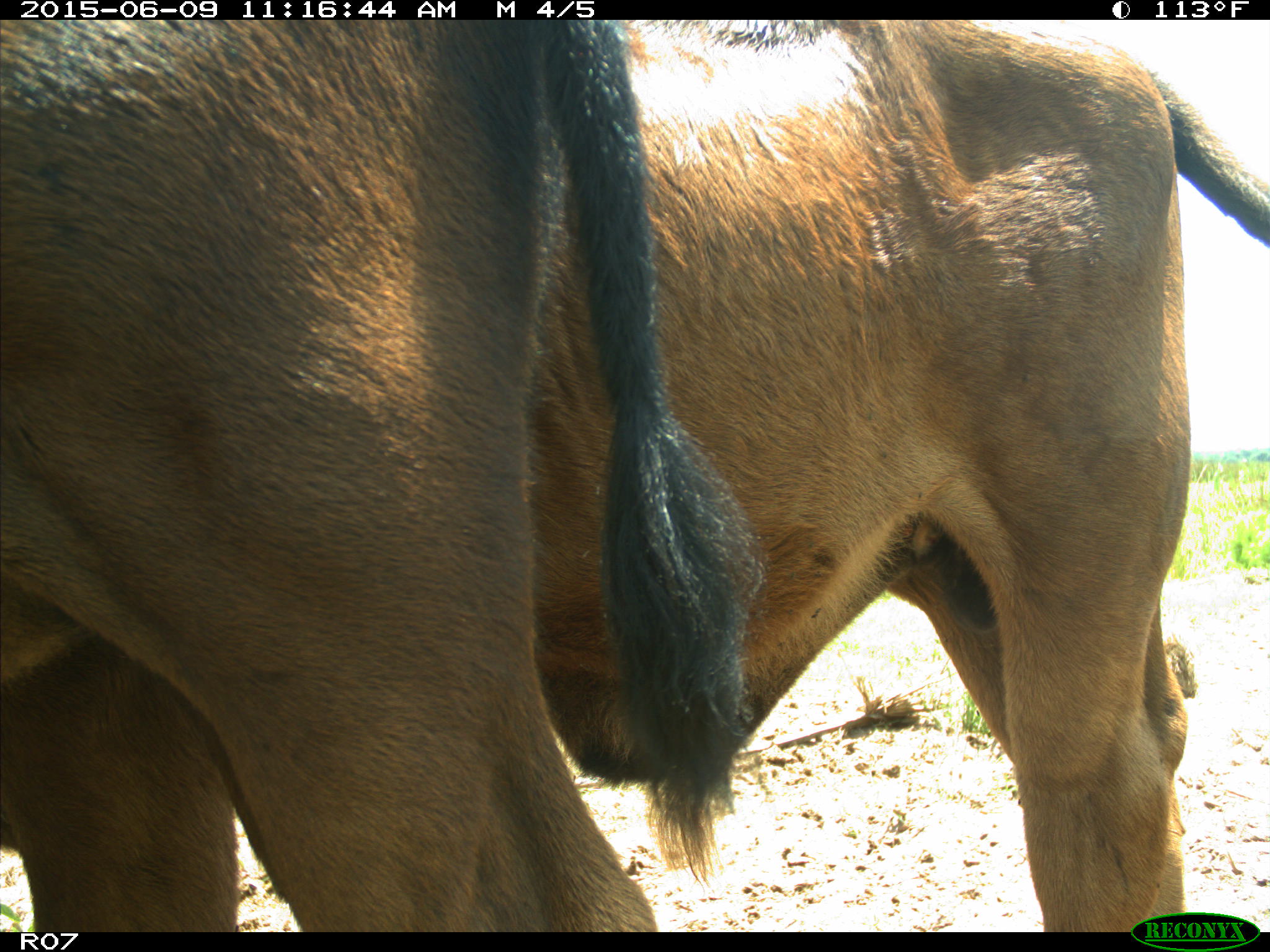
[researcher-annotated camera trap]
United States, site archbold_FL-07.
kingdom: Animalia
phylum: Chordata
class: Mammalia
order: Artiodactyla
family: Bovidae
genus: Bos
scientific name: Bos taurus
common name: domestic cow